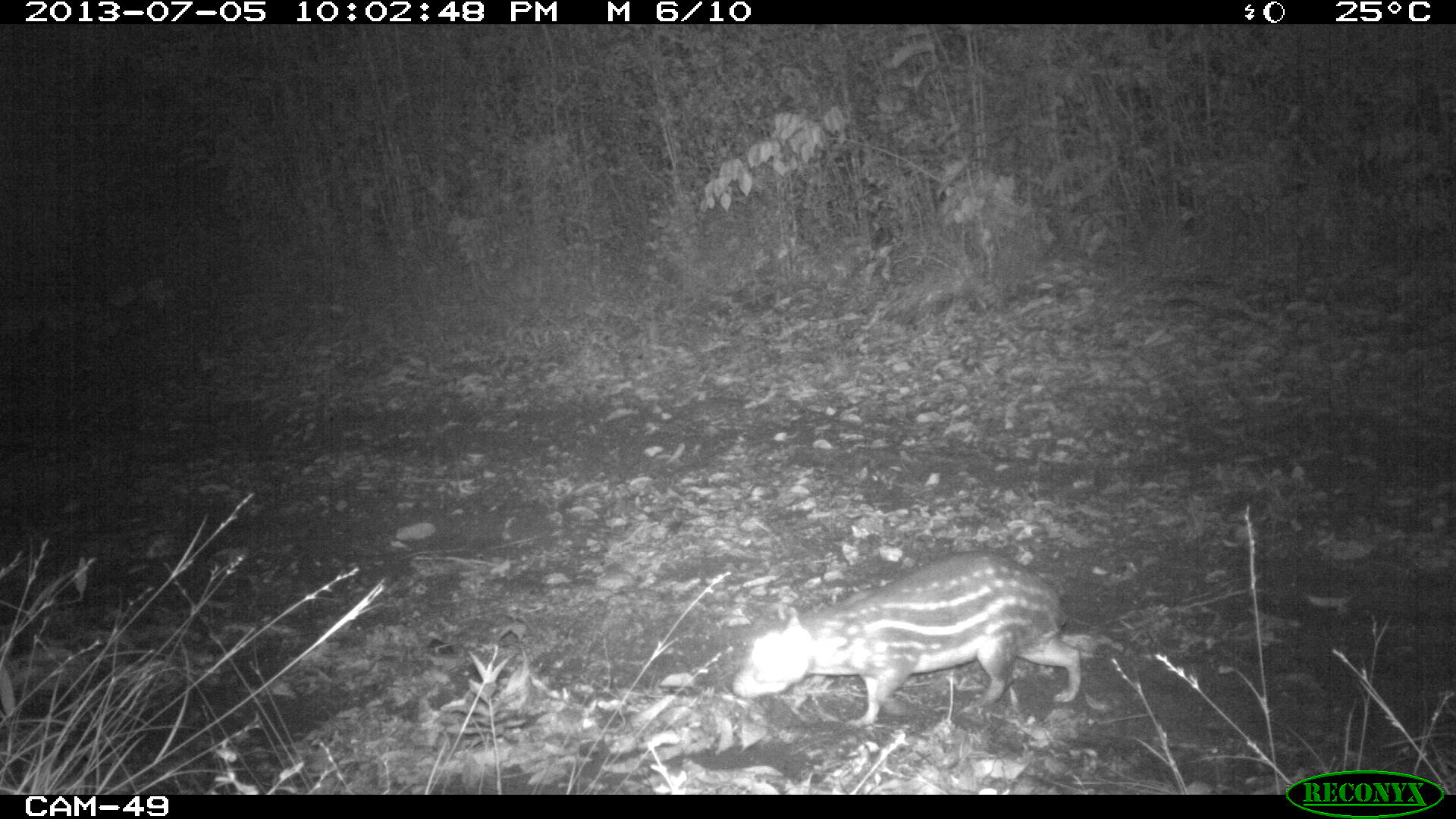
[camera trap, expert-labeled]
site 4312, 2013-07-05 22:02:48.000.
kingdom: Animalia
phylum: Chordata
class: Mammalia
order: Rodentia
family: Cuniculidae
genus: Cuniculus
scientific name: Cuniculus paca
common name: lowland paca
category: agouti paca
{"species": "agouti paca (lowland paca) (Cuniculus paca)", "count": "1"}